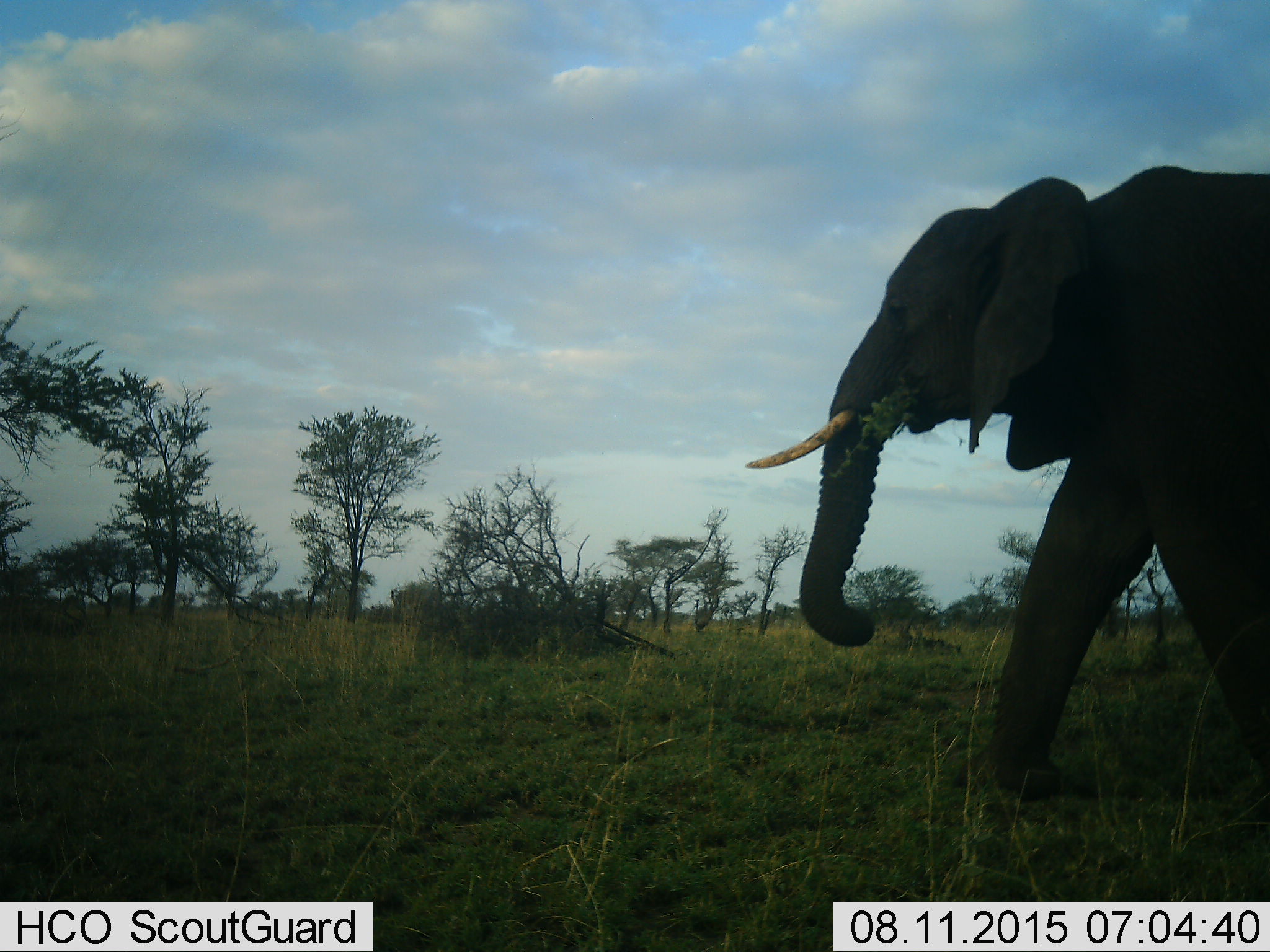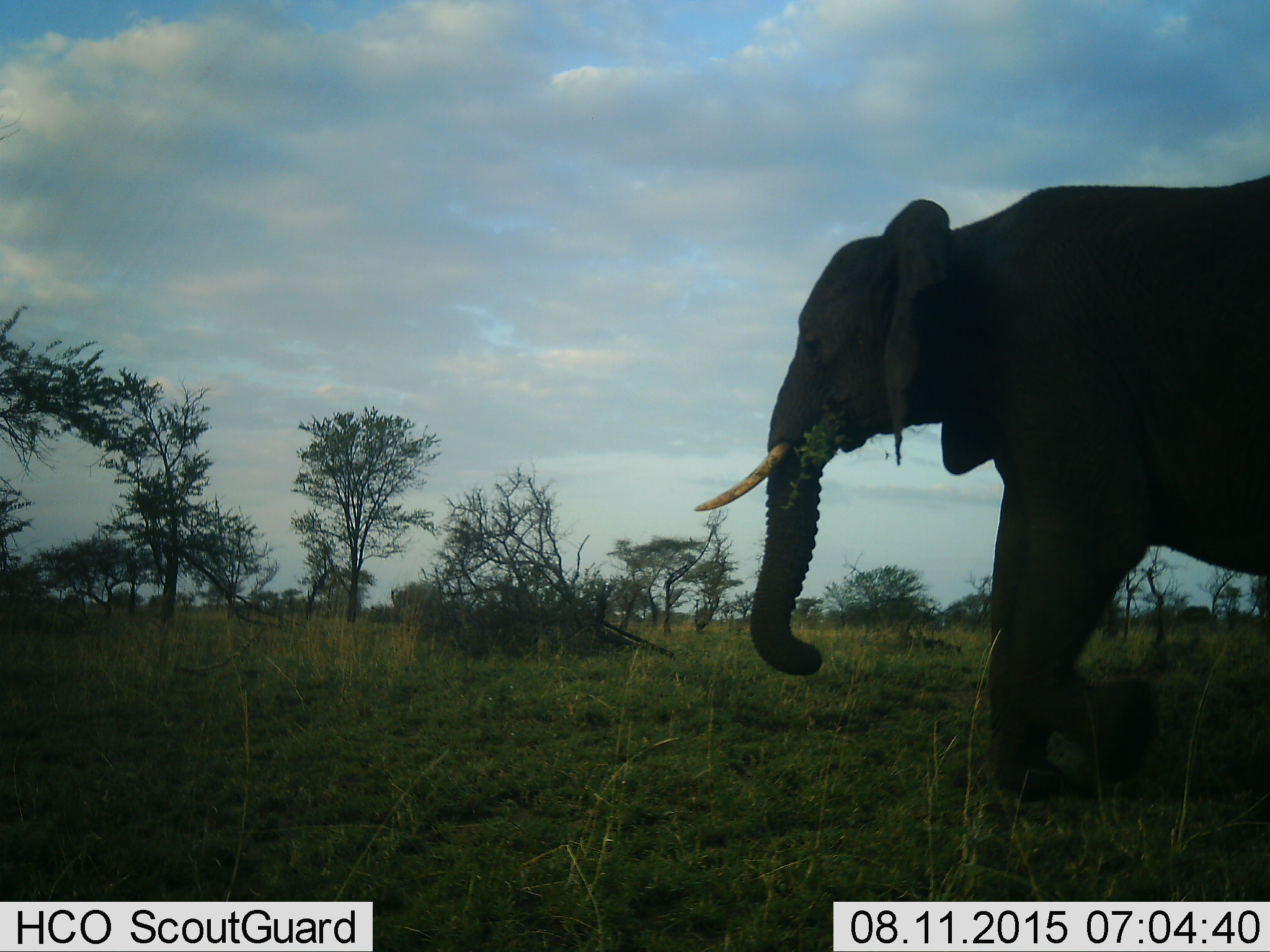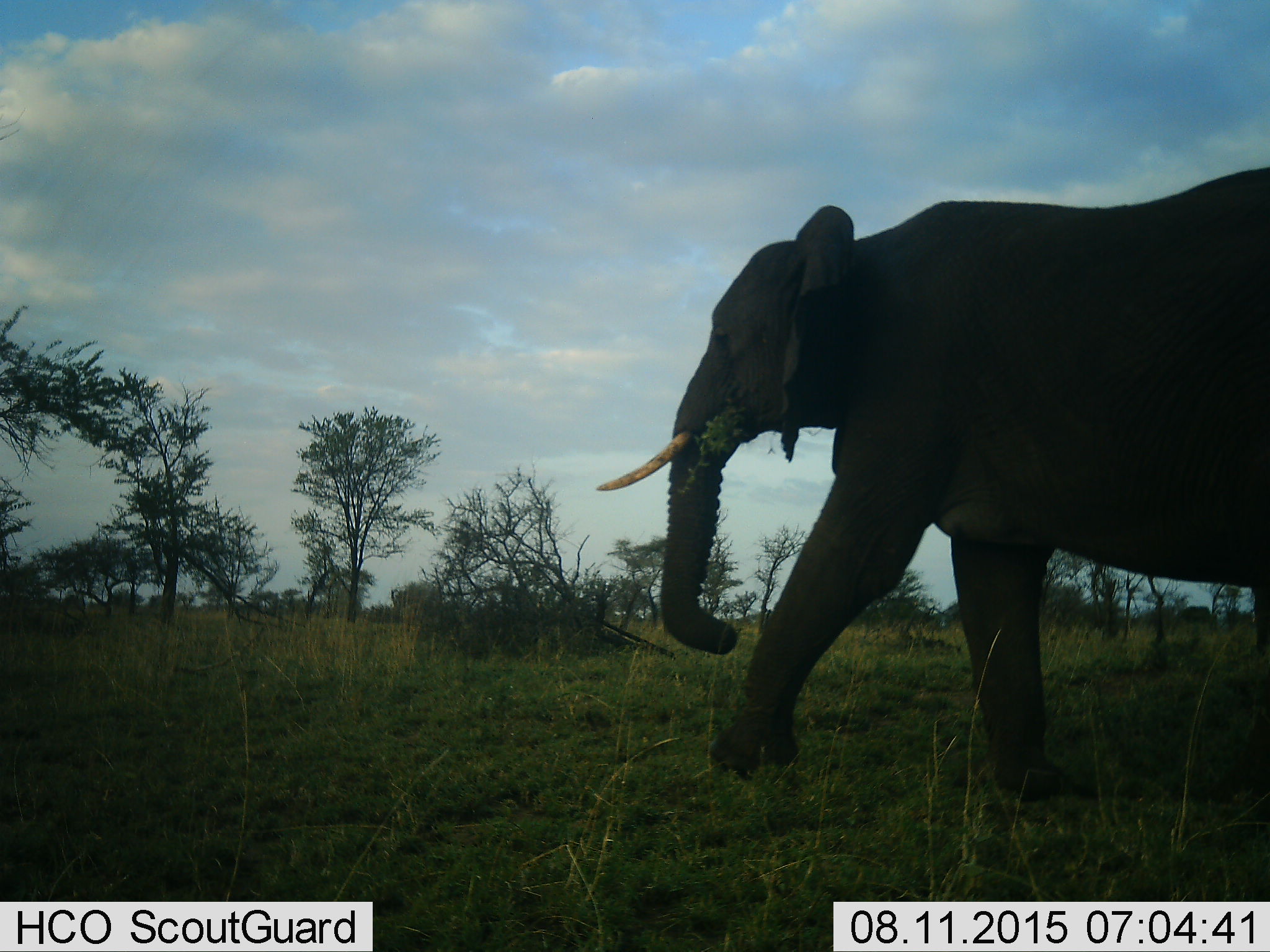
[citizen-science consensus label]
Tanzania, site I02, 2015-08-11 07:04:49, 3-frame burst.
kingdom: Animalia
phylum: Chordata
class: Mammalia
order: Proboscidea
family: Elephantidae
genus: Loxodonta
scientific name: Loxodonta africana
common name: african bush elephant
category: elephant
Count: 1.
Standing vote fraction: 0%.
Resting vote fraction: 10%.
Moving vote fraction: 90%.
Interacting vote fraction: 0%.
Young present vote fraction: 0%.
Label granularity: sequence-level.